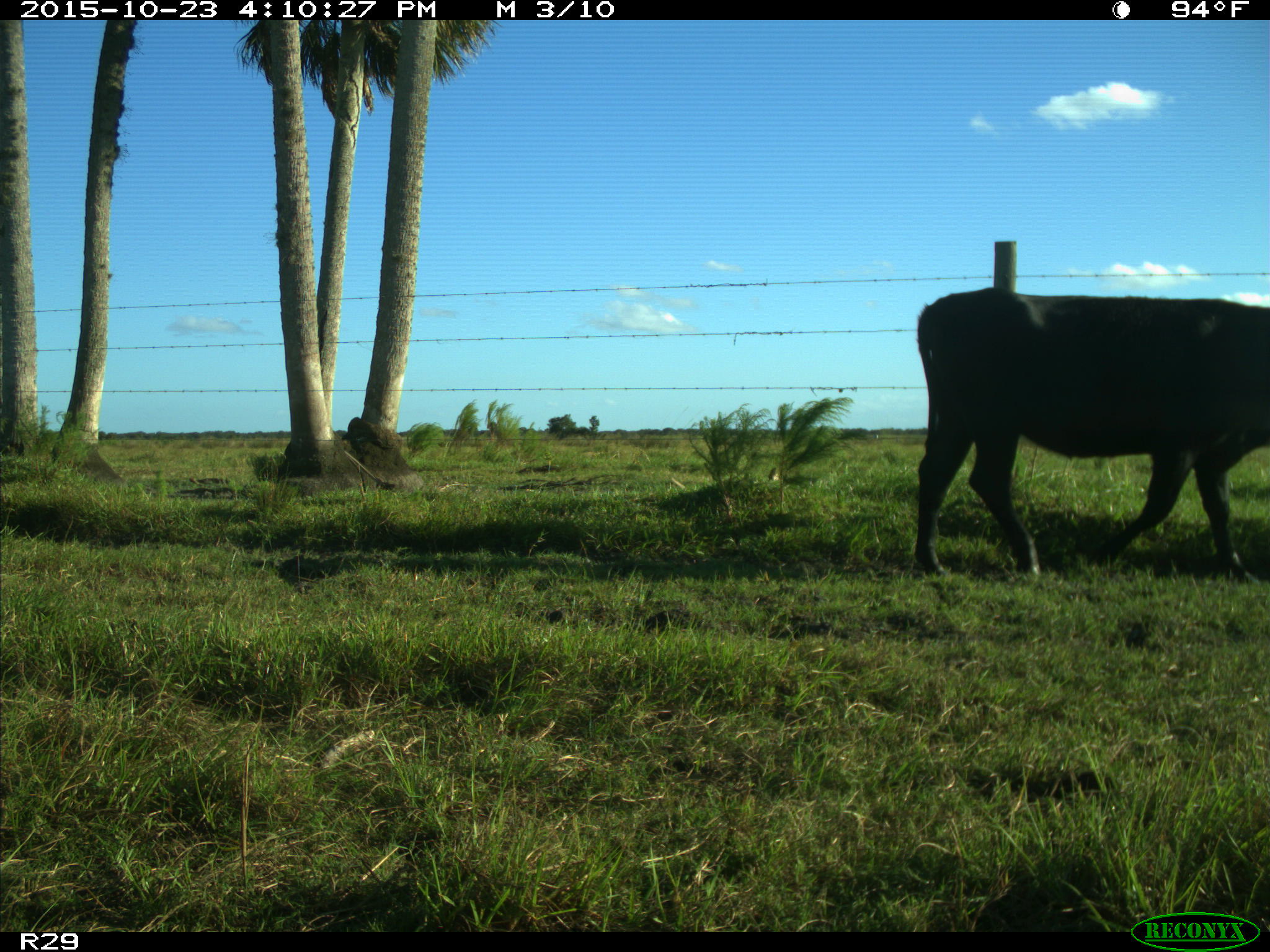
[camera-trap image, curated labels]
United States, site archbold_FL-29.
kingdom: Animalia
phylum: Chordata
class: Mammalia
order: Artiodactyla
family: Bovidae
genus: Bos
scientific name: Bos taurus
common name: domestic cow